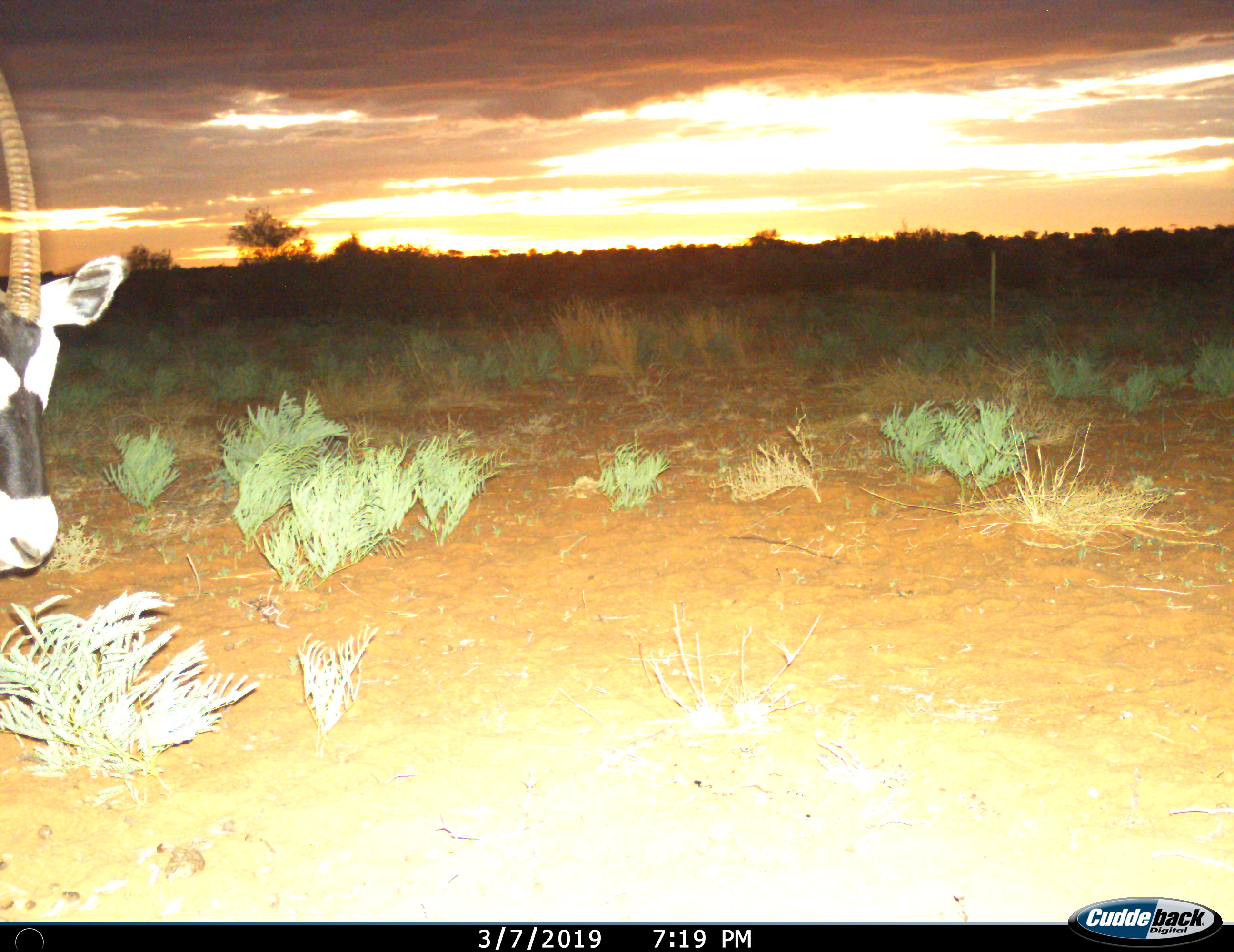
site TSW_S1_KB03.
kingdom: Animalia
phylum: Chordata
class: Mammalia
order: Artiodactyla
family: Bovidae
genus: Oryx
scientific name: Oryx gazella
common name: gemsbok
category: oryx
Oryx (gemsbok) (Oryx gazella), count 1. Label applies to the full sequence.